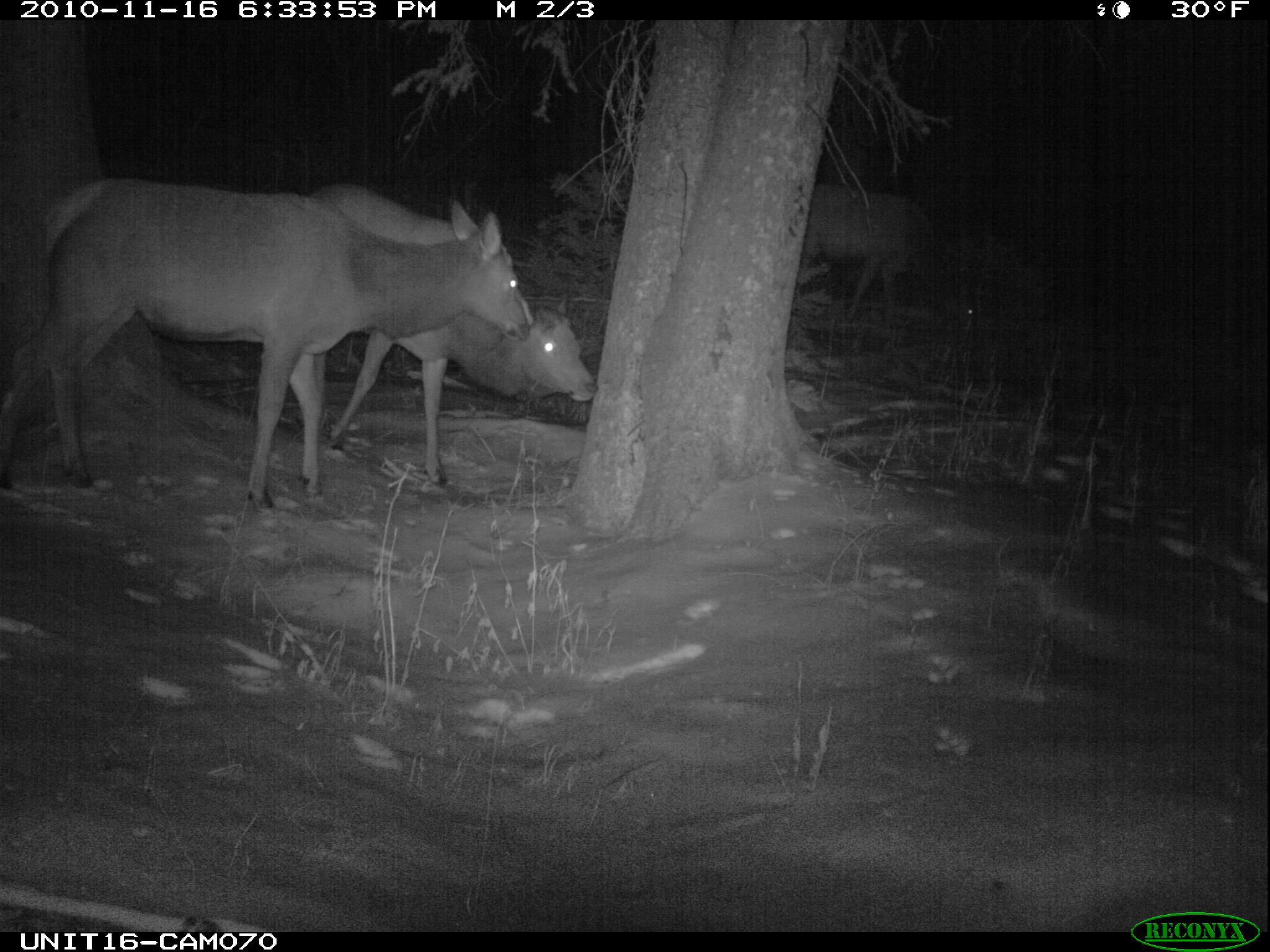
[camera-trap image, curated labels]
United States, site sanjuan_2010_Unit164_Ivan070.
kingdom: Animalia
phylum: Chordata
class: Mammalia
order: Artiodactyla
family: Cervidae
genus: Cervus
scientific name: Cervus elaphus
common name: red deer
Cervus elaphus (red deer).